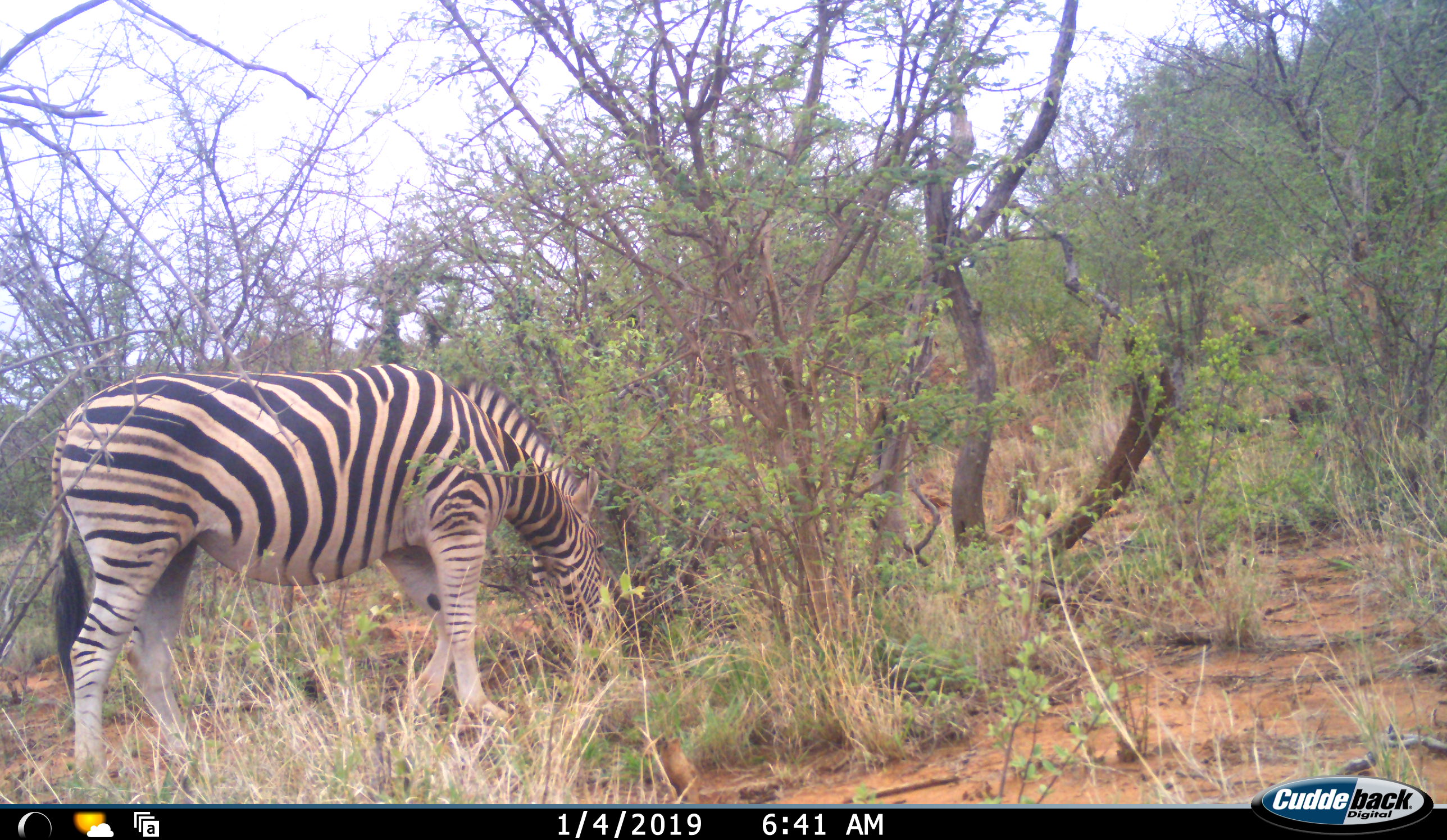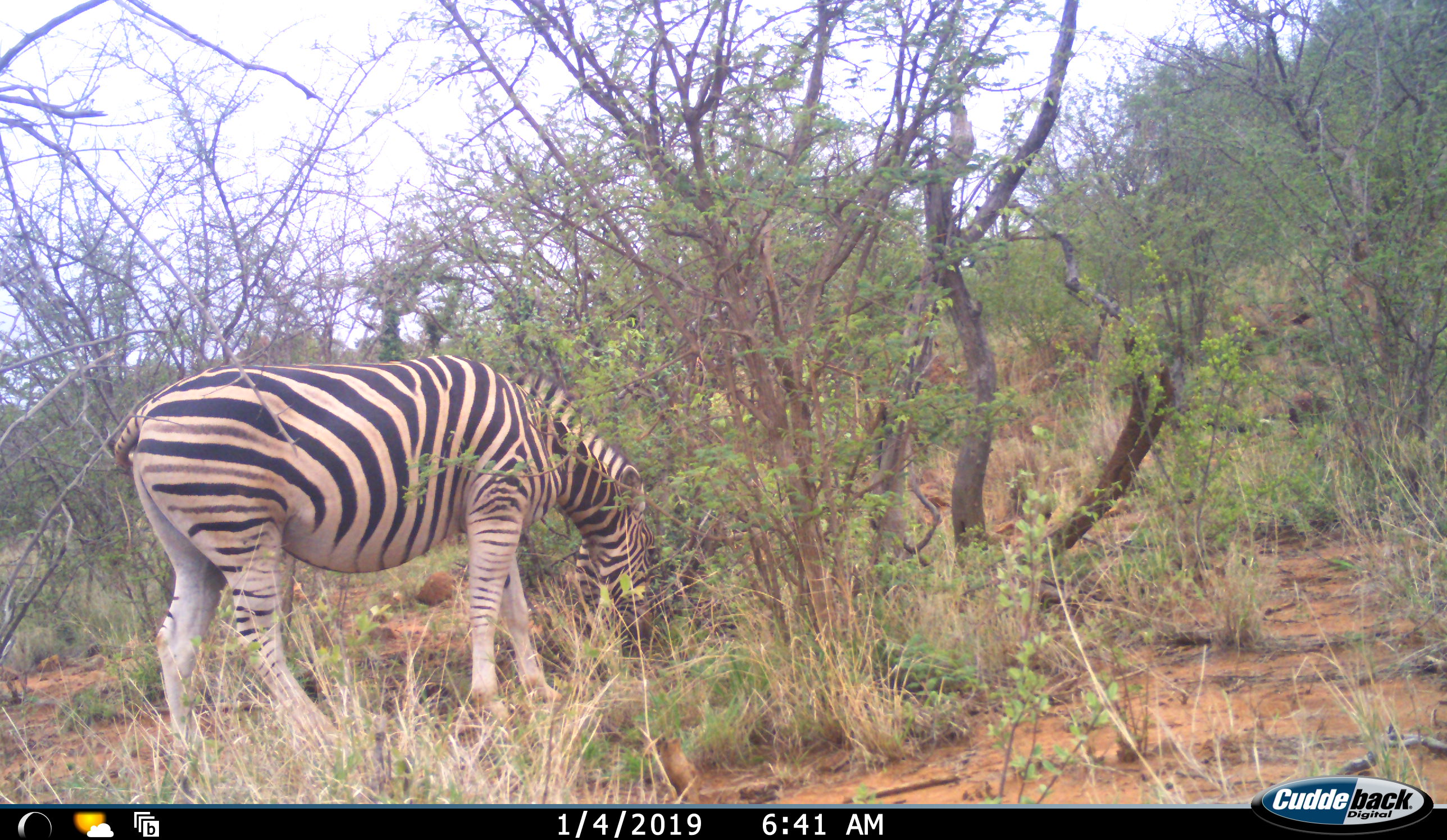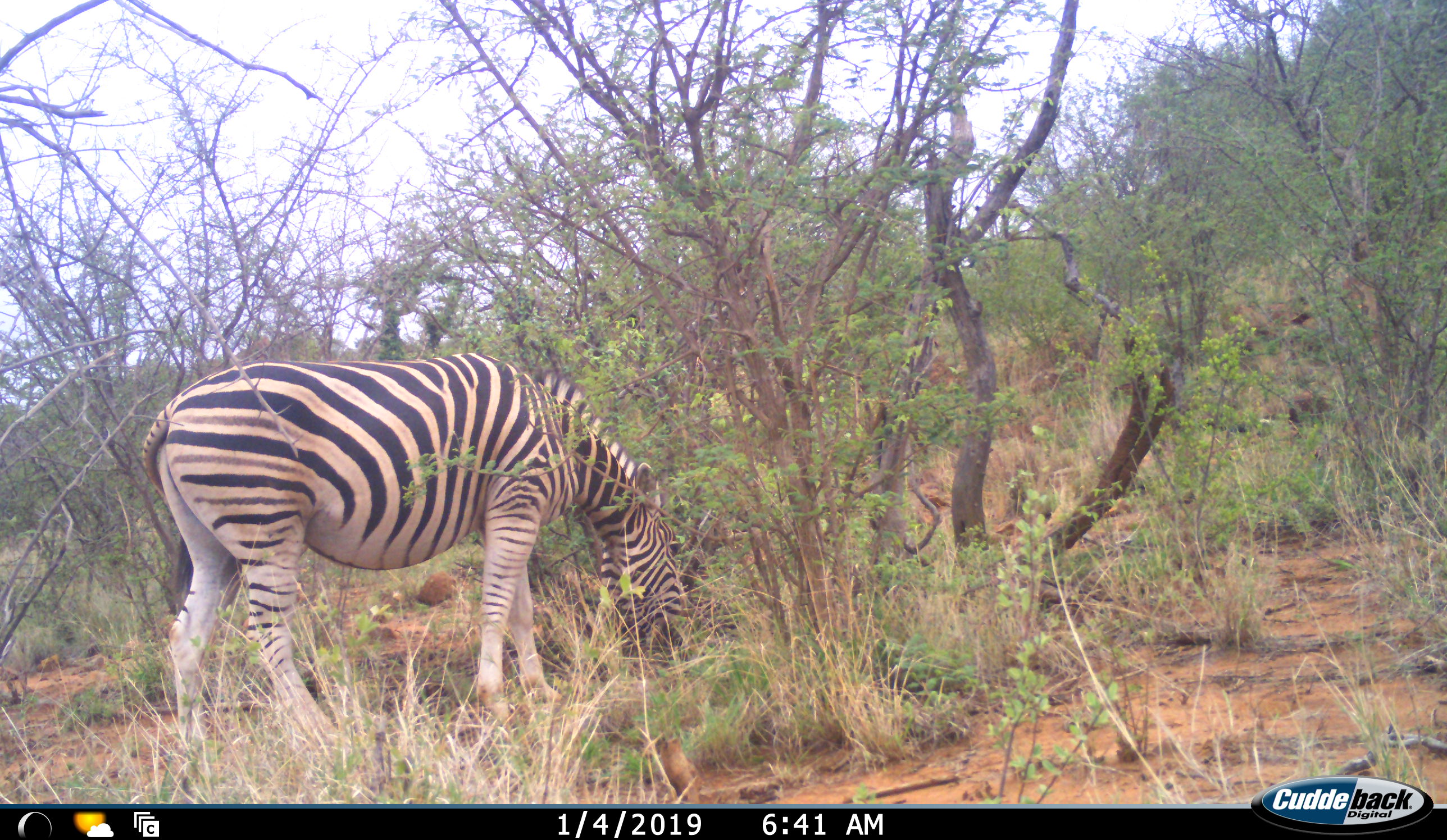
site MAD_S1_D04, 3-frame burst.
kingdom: Animalia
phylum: Chordata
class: Mammalia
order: Perissodactyla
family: Equidae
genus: Equus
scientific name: Equus quagga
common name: plains zebra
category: zebraplains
Zebraplains (plains zebra) (Equus quagga), count 1. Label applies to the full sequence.